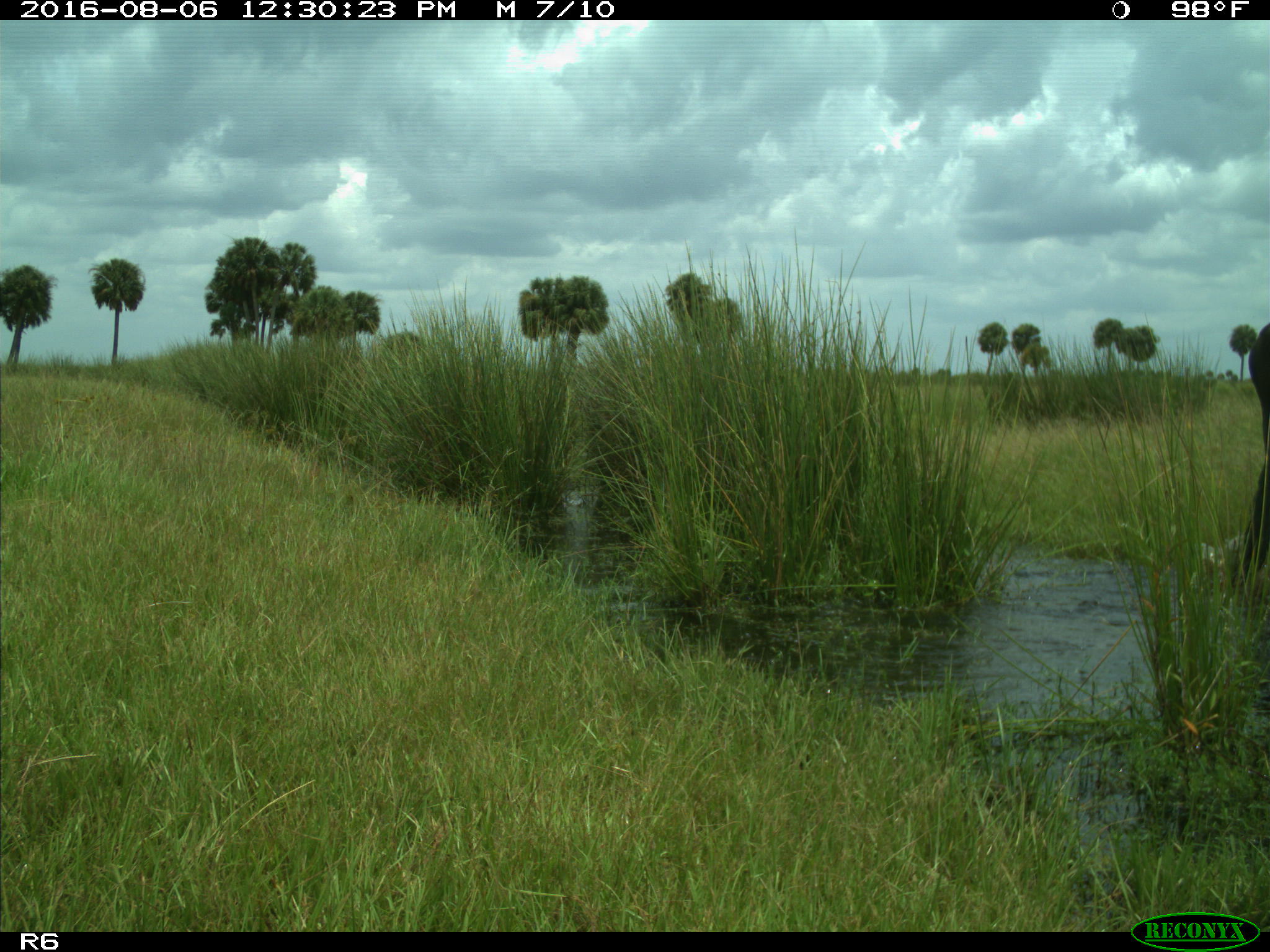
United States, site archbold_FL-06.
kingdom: Animalia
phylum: Chordata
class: Mammalia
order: Artiodactyla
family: Bovidae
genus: Bos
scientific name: Bos taurus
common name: domestic cow